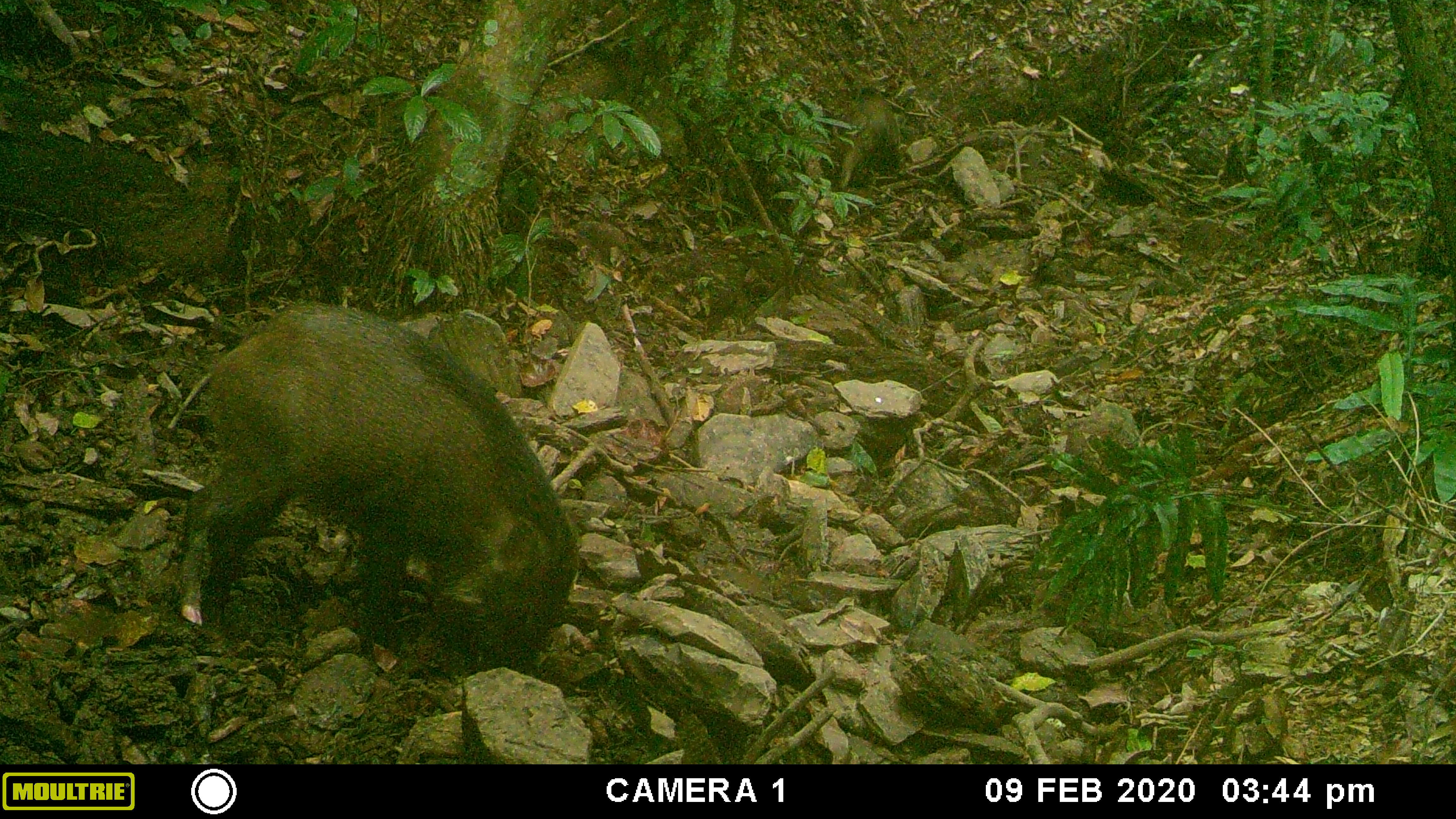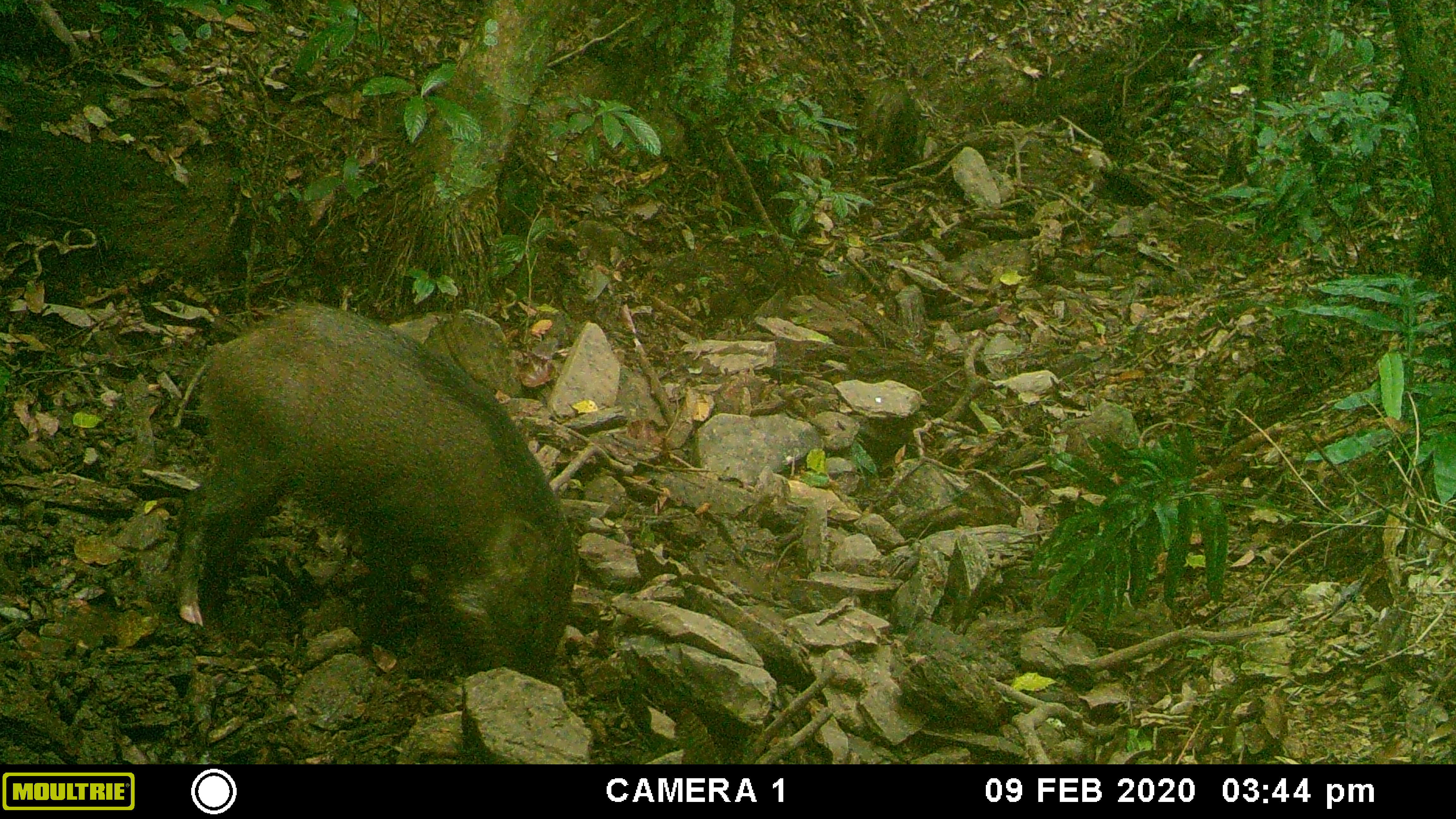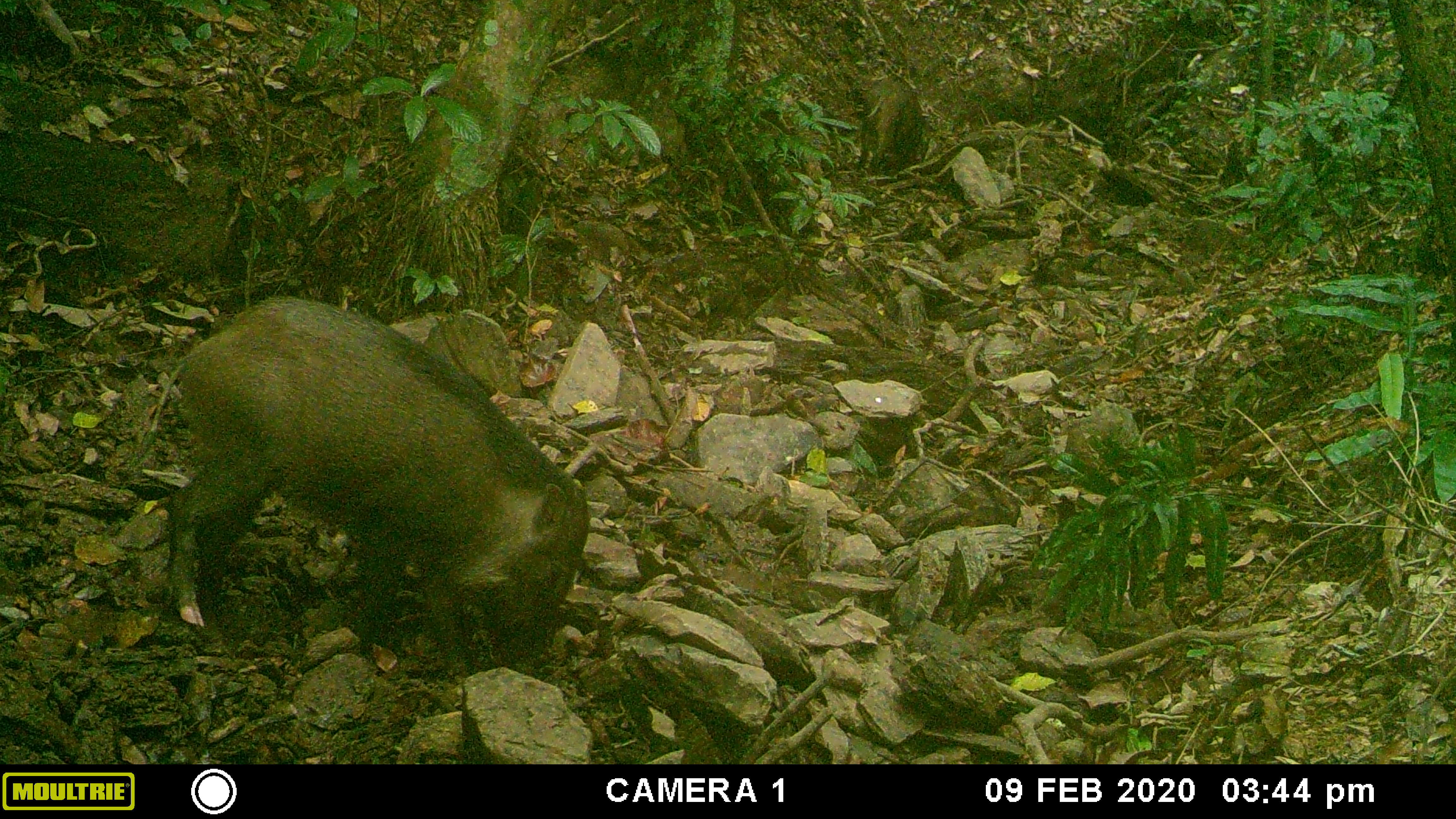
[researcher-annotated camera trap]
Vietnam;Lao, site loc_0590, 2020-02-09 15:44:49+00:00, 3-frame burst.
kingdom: Animalia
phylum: Chordata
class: Mammalia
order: Artiodactyla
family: Suidae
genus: Sus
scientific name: Sus scrofa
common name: eurasian wild pig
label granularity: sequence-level